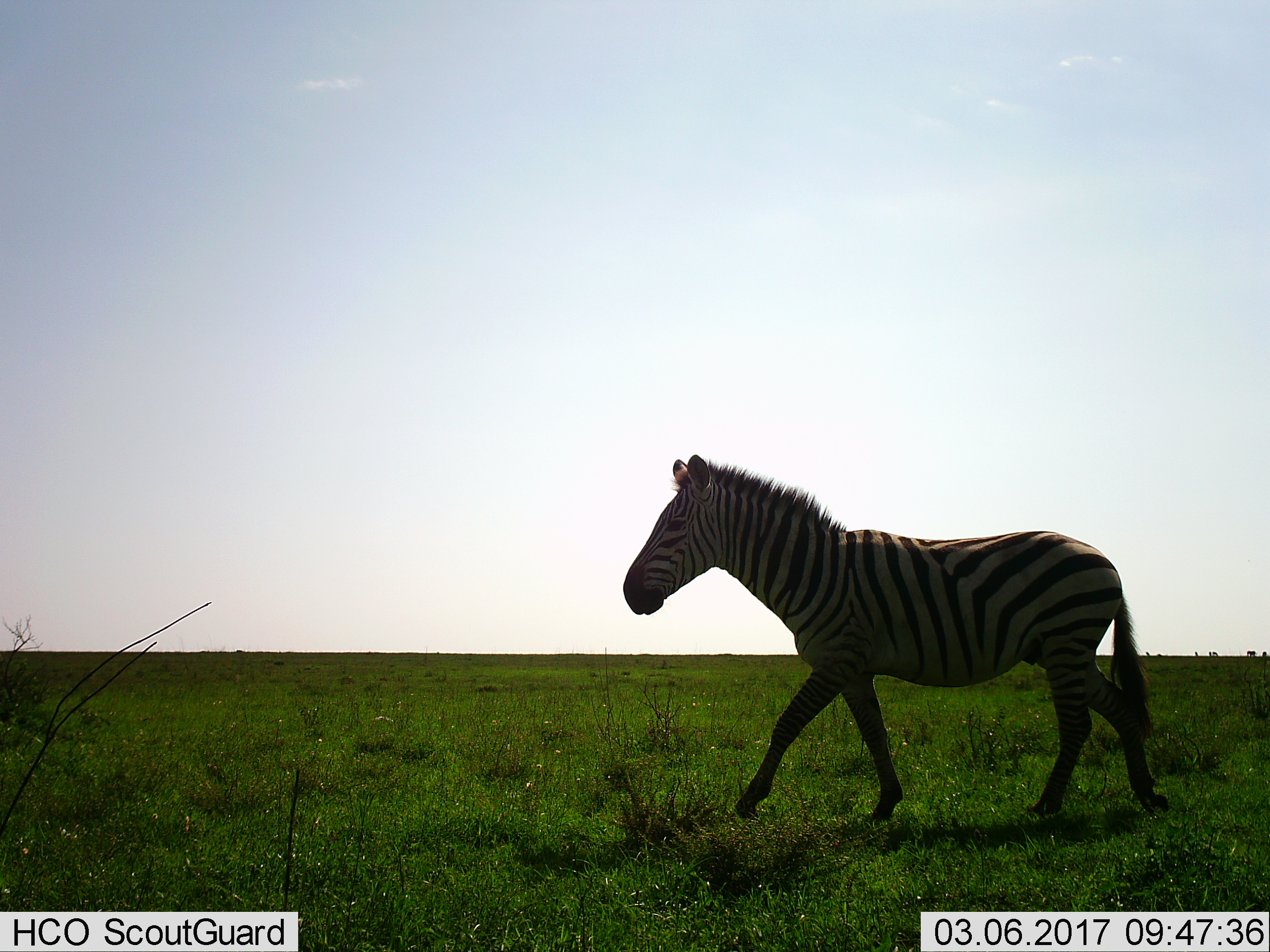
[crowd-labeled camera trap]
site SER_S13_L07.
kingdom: Animalia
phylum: Chordata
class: Mammalia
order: Perissodactyla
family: Equidae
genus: Equus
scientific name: Equus quagga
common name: plains zebra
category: zebraplains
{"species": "zebraplains (plains zebra) (Equus quagga)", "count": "1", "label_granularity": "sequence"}